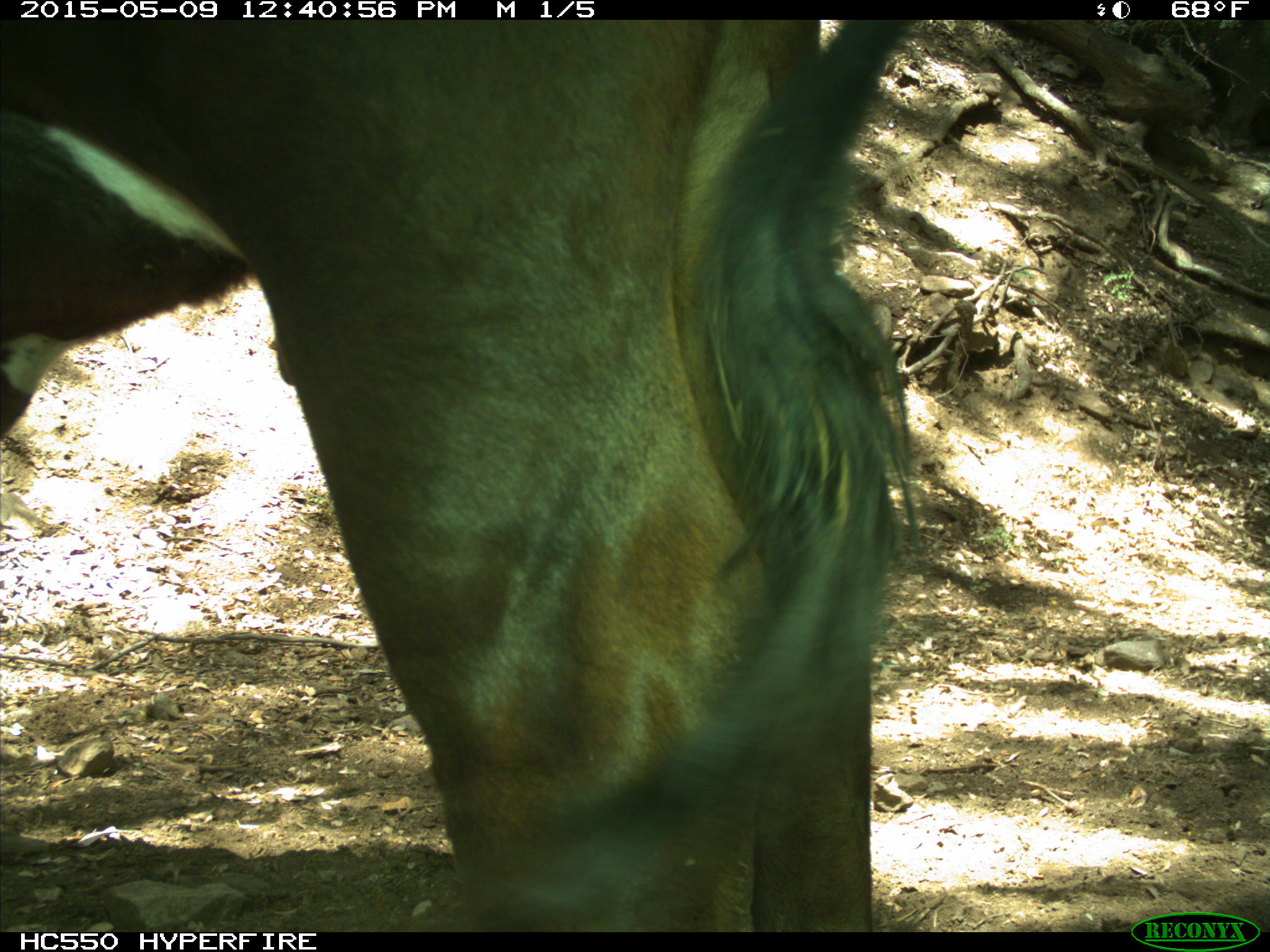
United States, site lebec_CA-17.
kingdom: Animalia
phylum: Chordata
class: Mammalia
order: Artiodactyla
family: Bovidae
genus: Bos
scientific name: Bos taurus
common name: domestic cow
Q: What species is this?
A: Bos taurus (domestic cow).